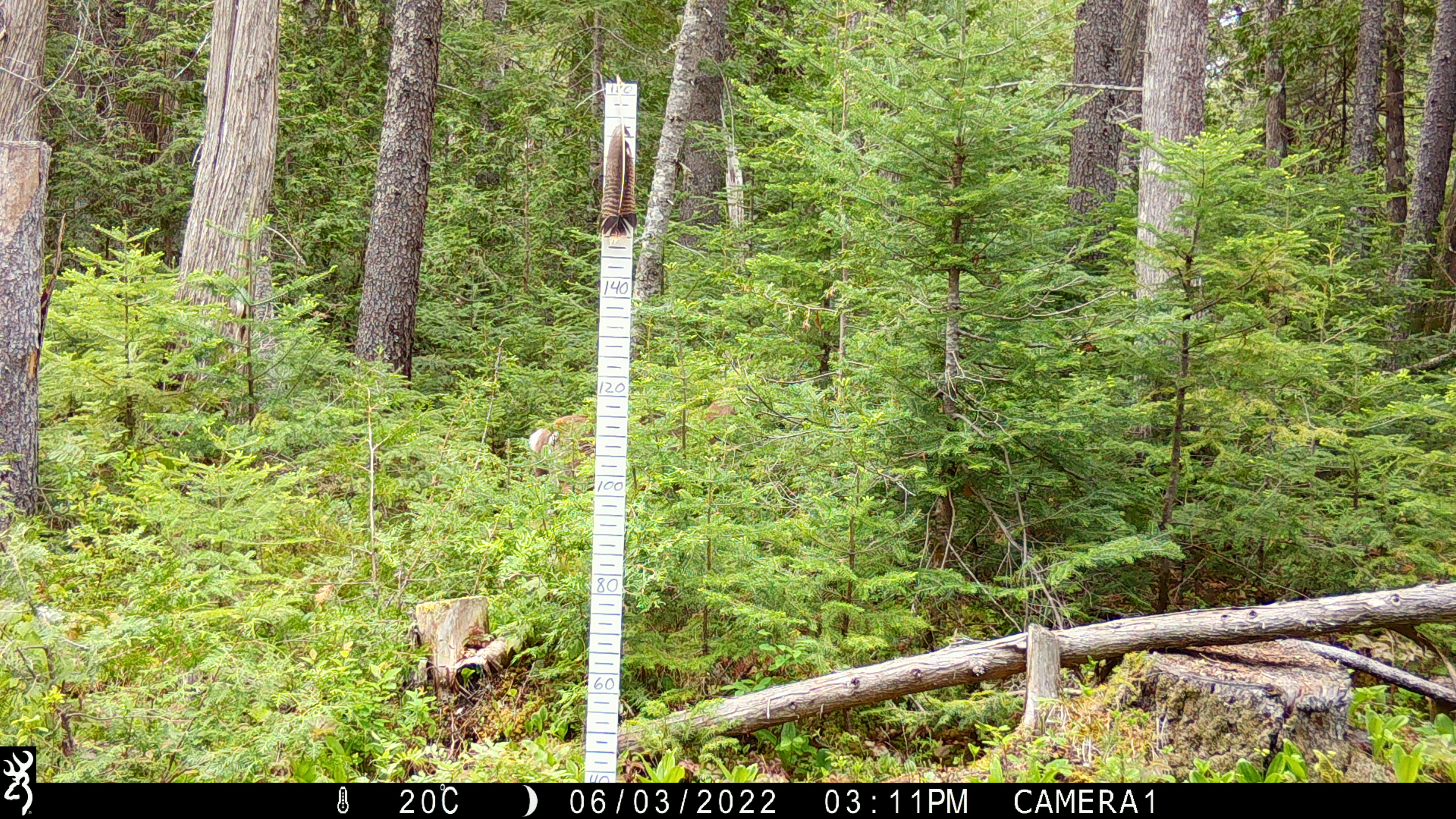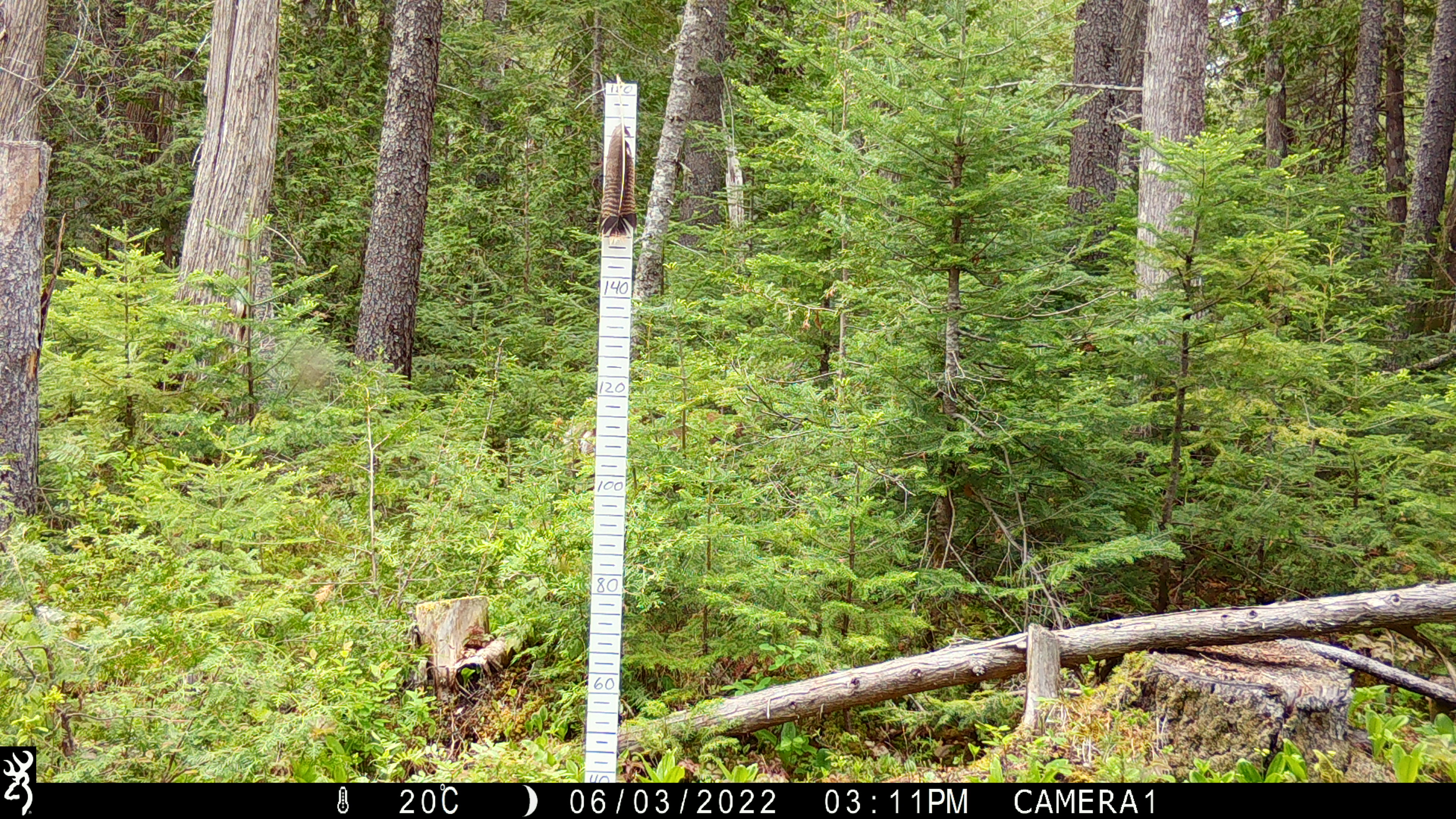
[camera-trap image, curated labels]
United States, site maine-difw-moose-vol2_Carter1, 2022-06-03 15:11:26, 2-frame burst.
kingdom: Animalia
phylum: Chordata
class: Mammalia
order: Artiodactyla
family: Cervidae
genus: Odocoileus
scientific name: Odocoileus virginianus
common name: white-tailed deer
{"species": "white-tailed deer (Odocoileus virginianus)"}